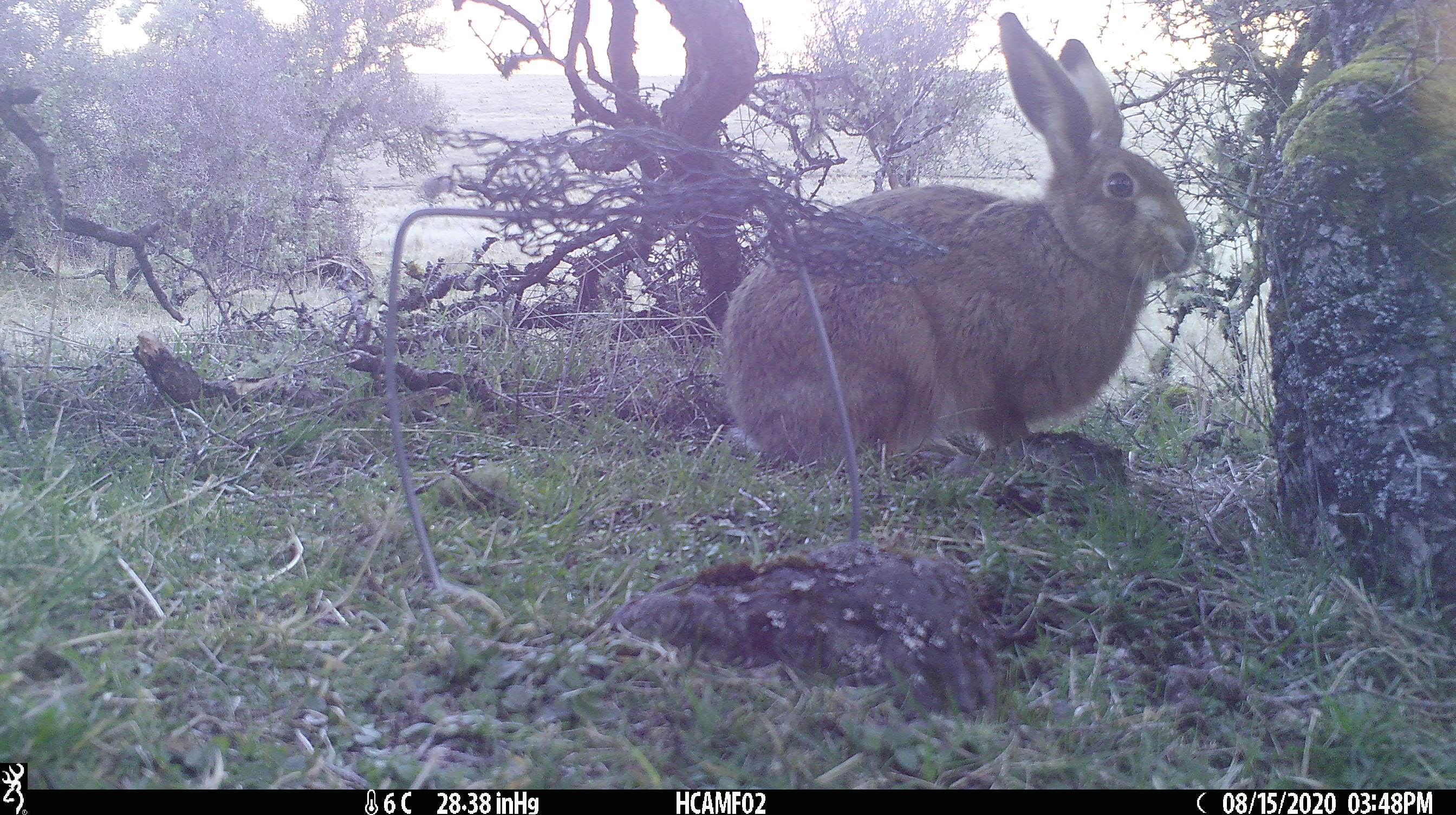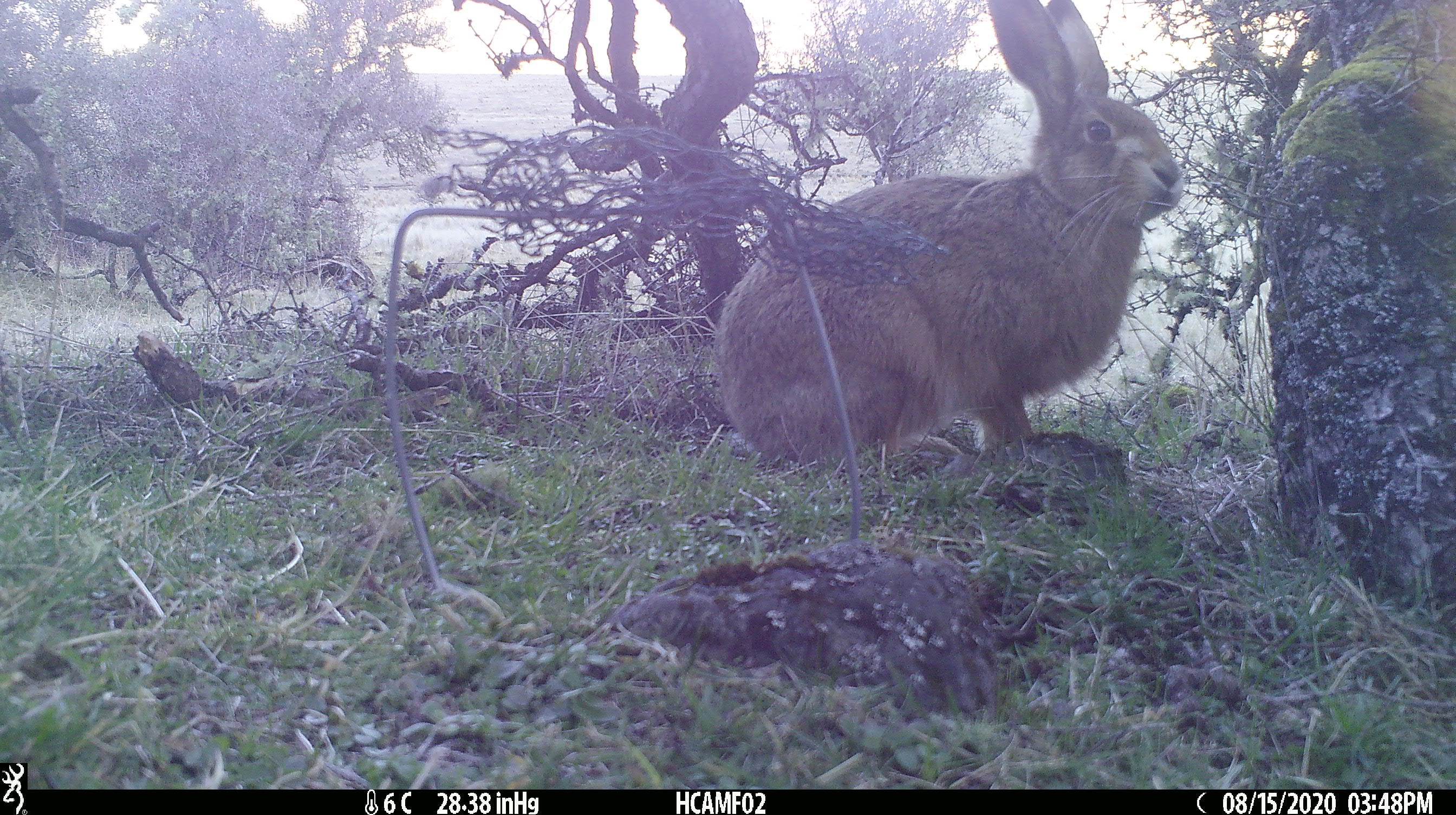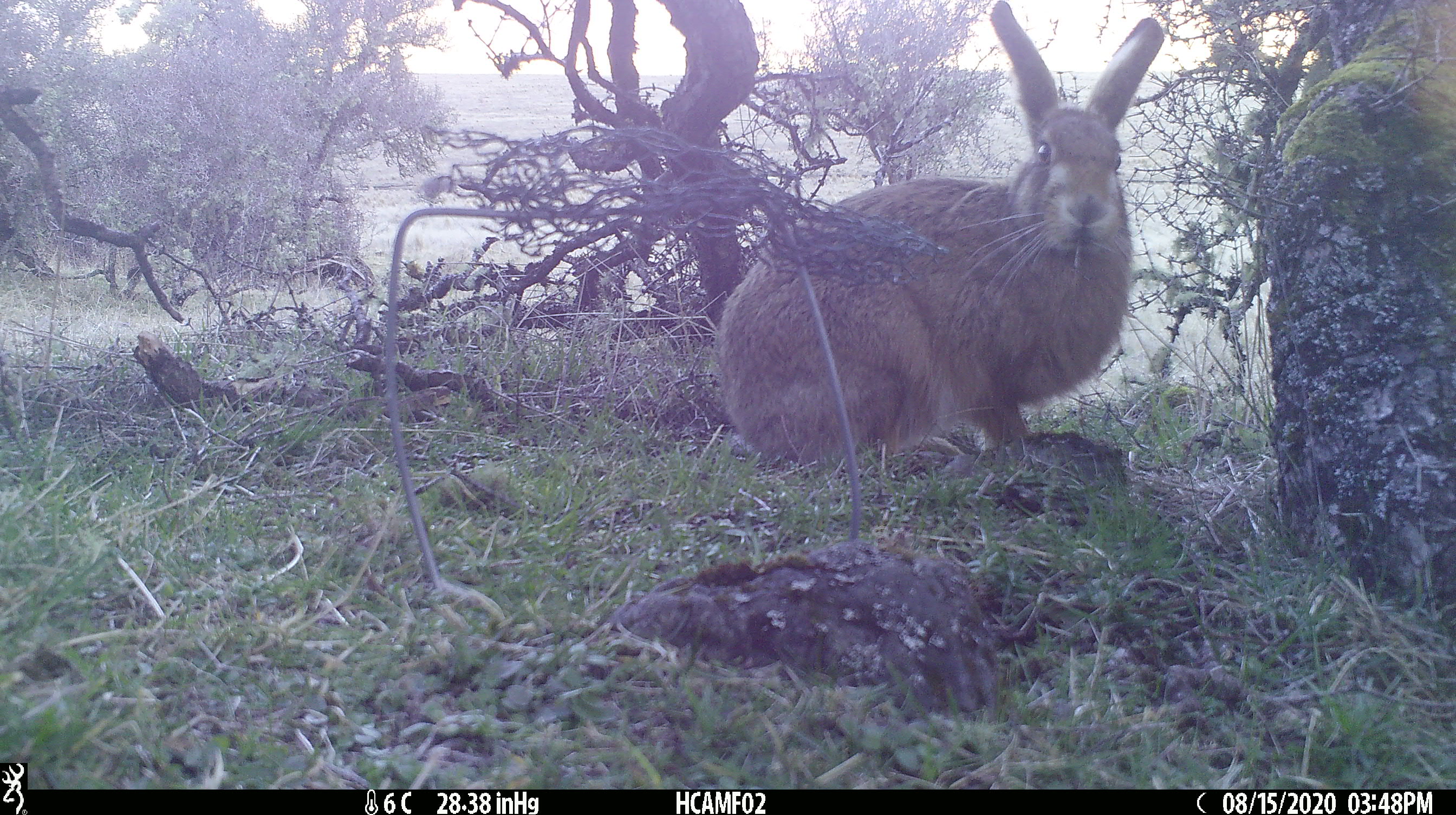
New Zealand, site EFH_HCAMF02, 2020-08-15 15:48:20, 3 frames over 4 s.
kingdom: Animalia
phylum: Chordata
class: Mammalia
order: Lagomorpha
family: Leporidae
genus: Lepus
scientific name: Lepus europaeus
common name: brown hare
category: hare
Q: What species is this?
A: Hare (brown hare) (Lepus europaeus).